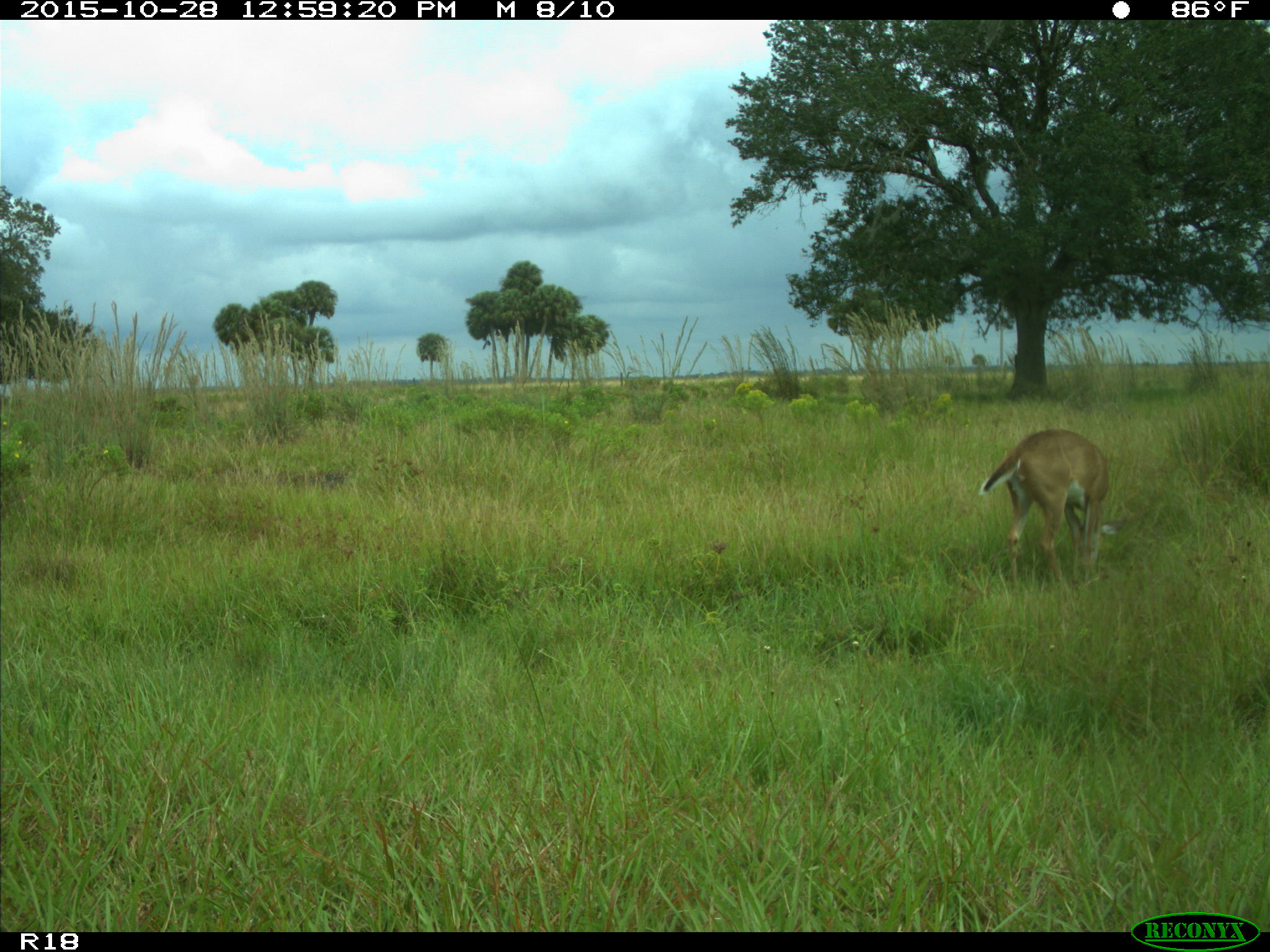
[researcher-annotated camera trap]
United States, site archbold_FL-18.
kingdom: Animalia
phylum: Chordata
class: Mammalia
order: Artiodactyla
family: Cervidae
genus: Odocoileus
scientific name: Odocoileus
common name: deer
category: unidentified deer